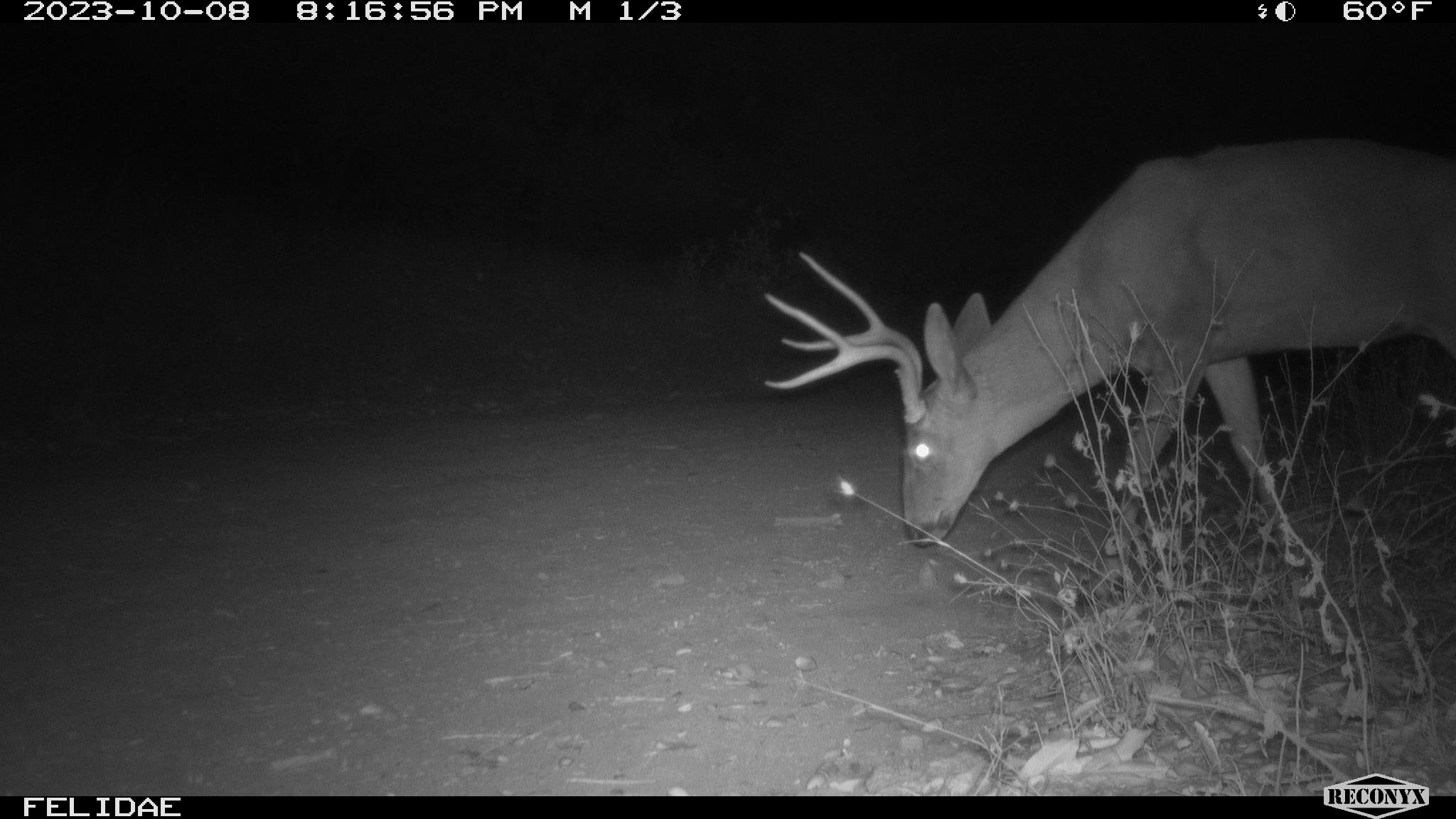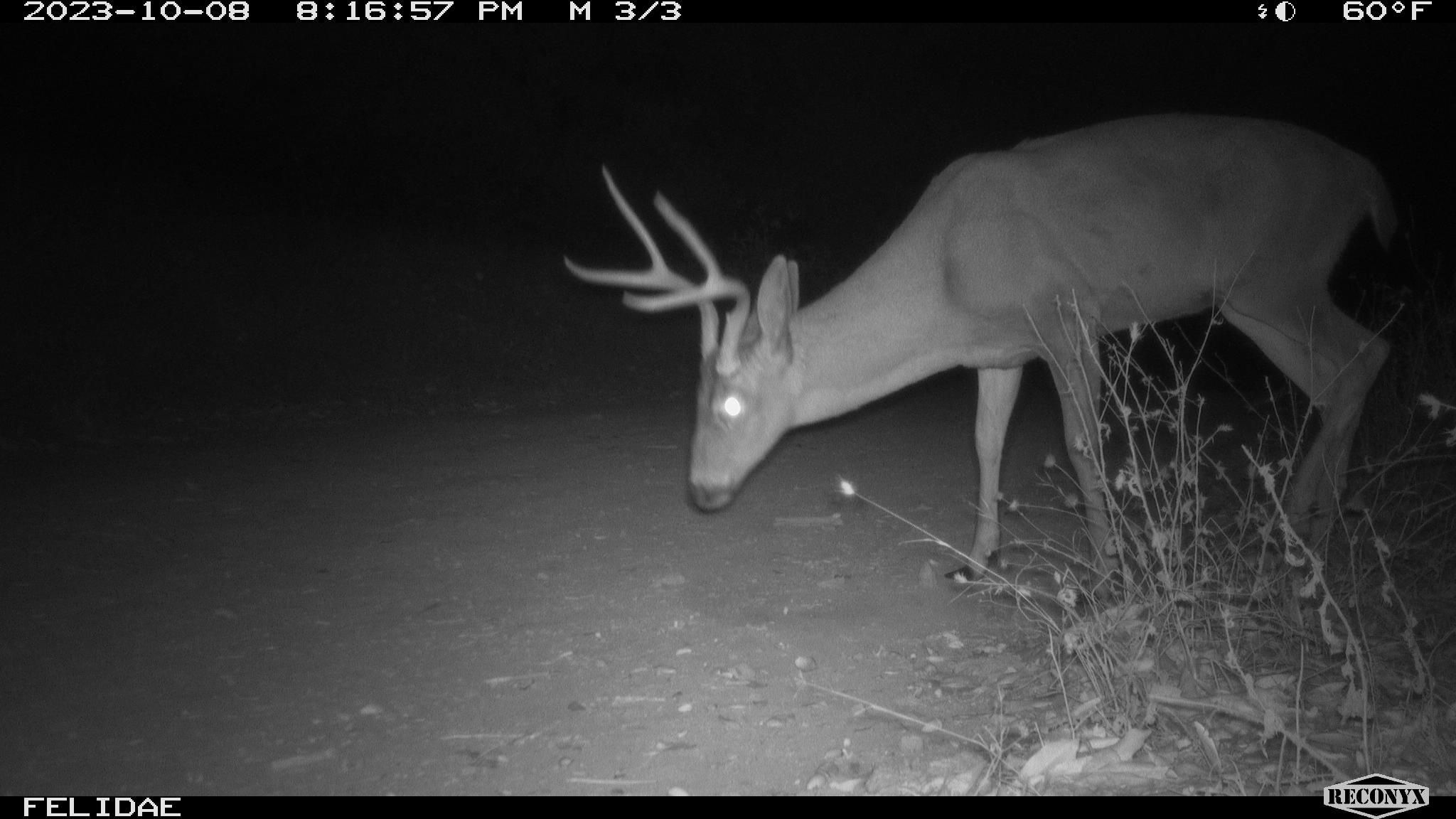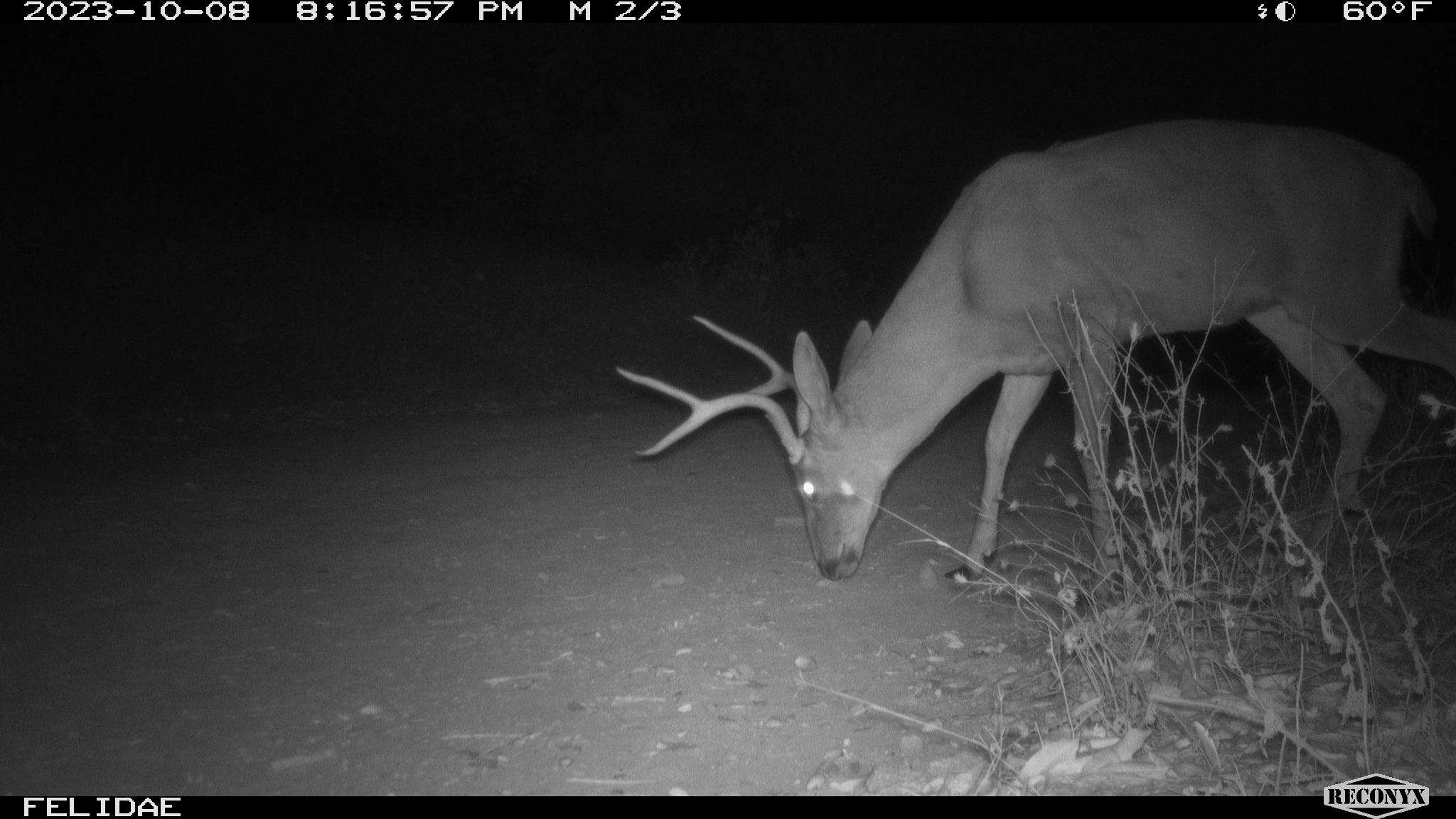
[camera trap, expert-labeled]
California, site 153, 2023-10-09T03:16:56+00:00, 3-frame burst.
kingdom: Animalia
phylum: Chordata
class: Mammalia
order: Artiodactyla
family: Cervidae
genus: Odocoileus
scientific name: Odocoileus hemionus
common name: mule deer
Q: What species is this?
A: Mule deer (Odocoileus hemionus).